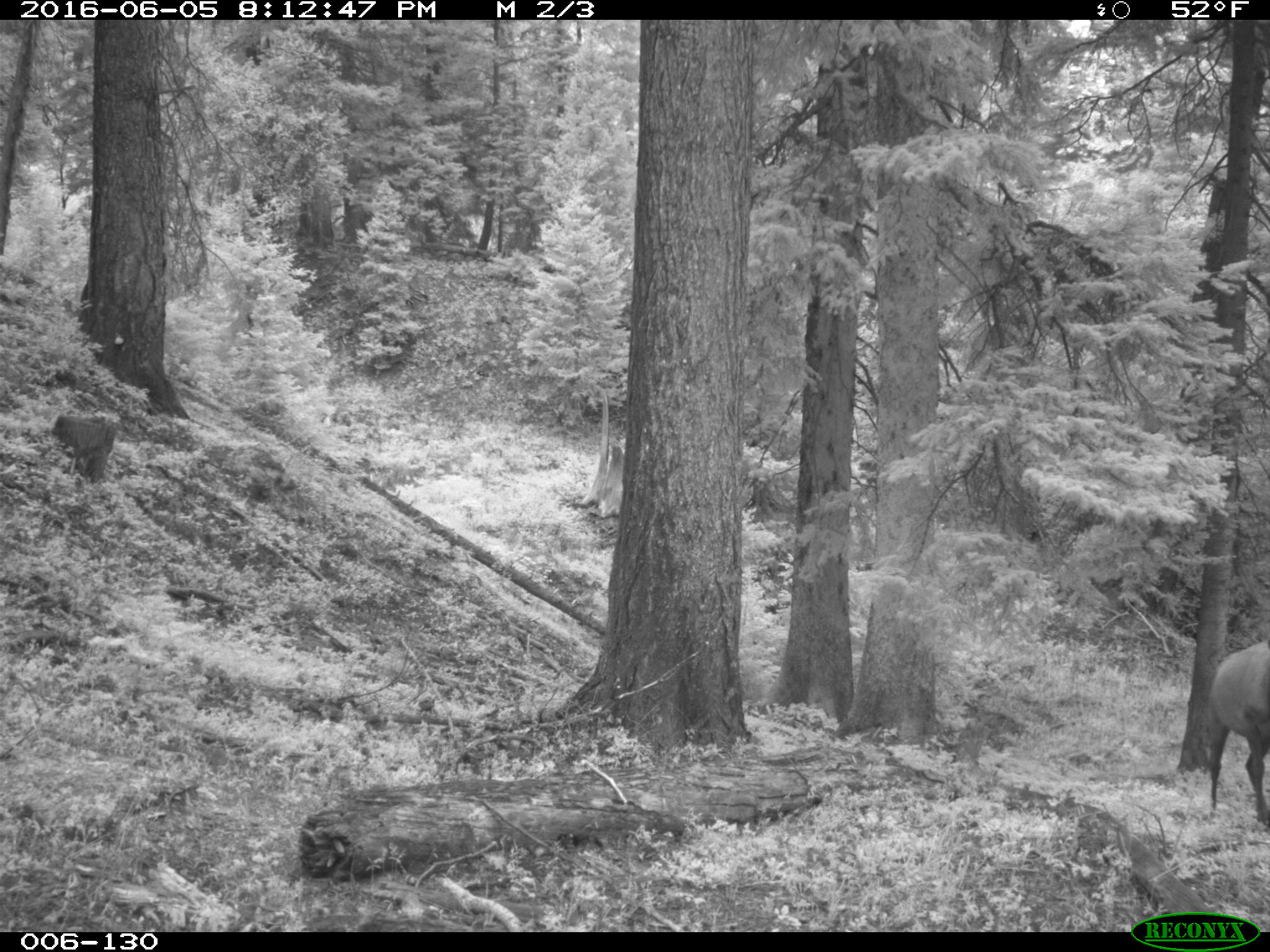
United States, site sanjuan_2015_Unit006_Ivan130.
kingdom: Animalia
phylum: Chordata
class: Mammalia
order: Artiodactyla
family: Cervidae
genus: Cervus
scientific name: Cervus elaphus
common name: red deer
Cervus elaphus (red deer).